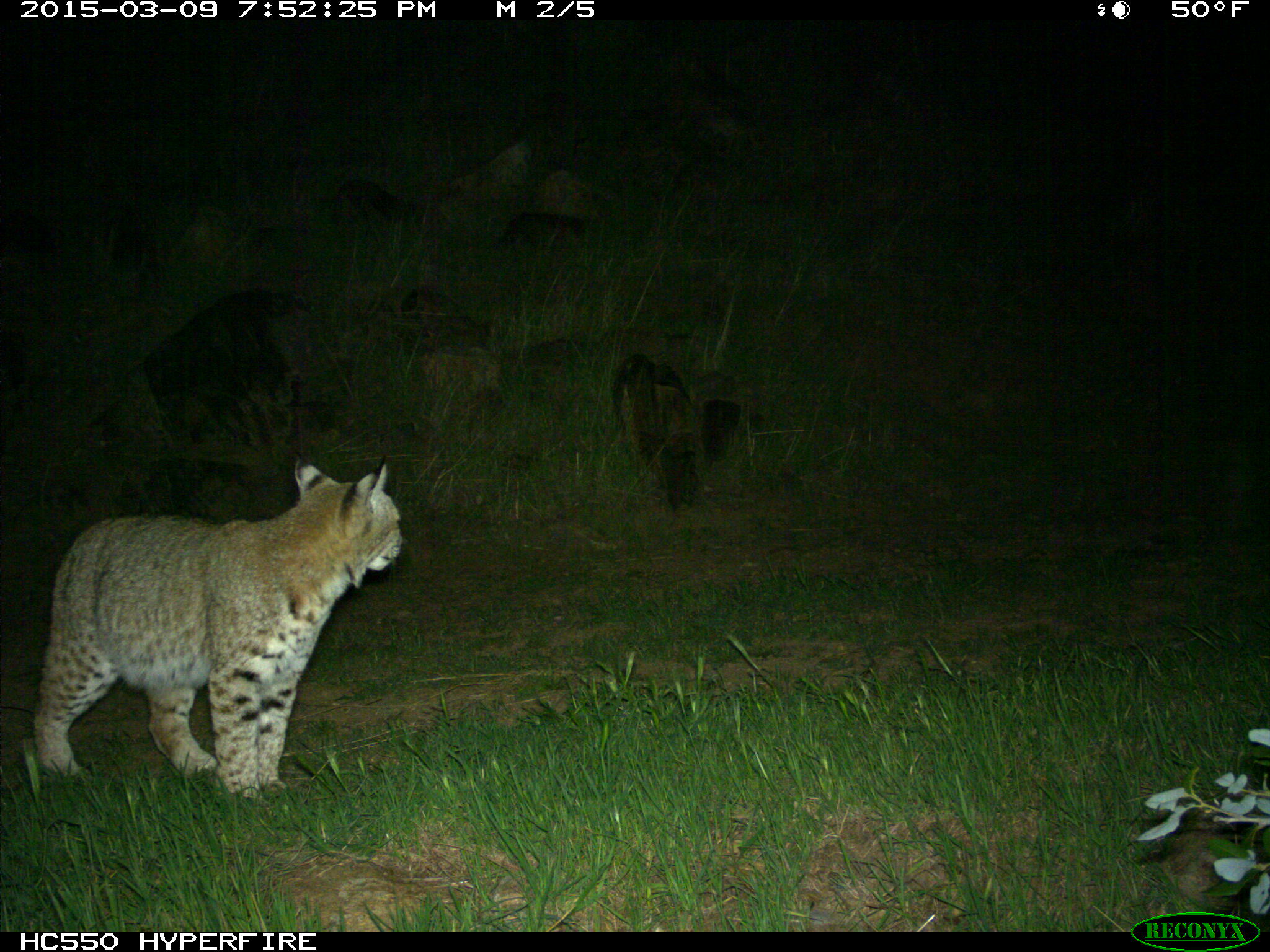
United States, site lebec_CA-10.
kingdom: Animalia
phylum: Chordata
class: Mammalia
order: Carnivora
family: Felidae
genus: Lynx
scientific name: Lynx rufus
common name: bobcat